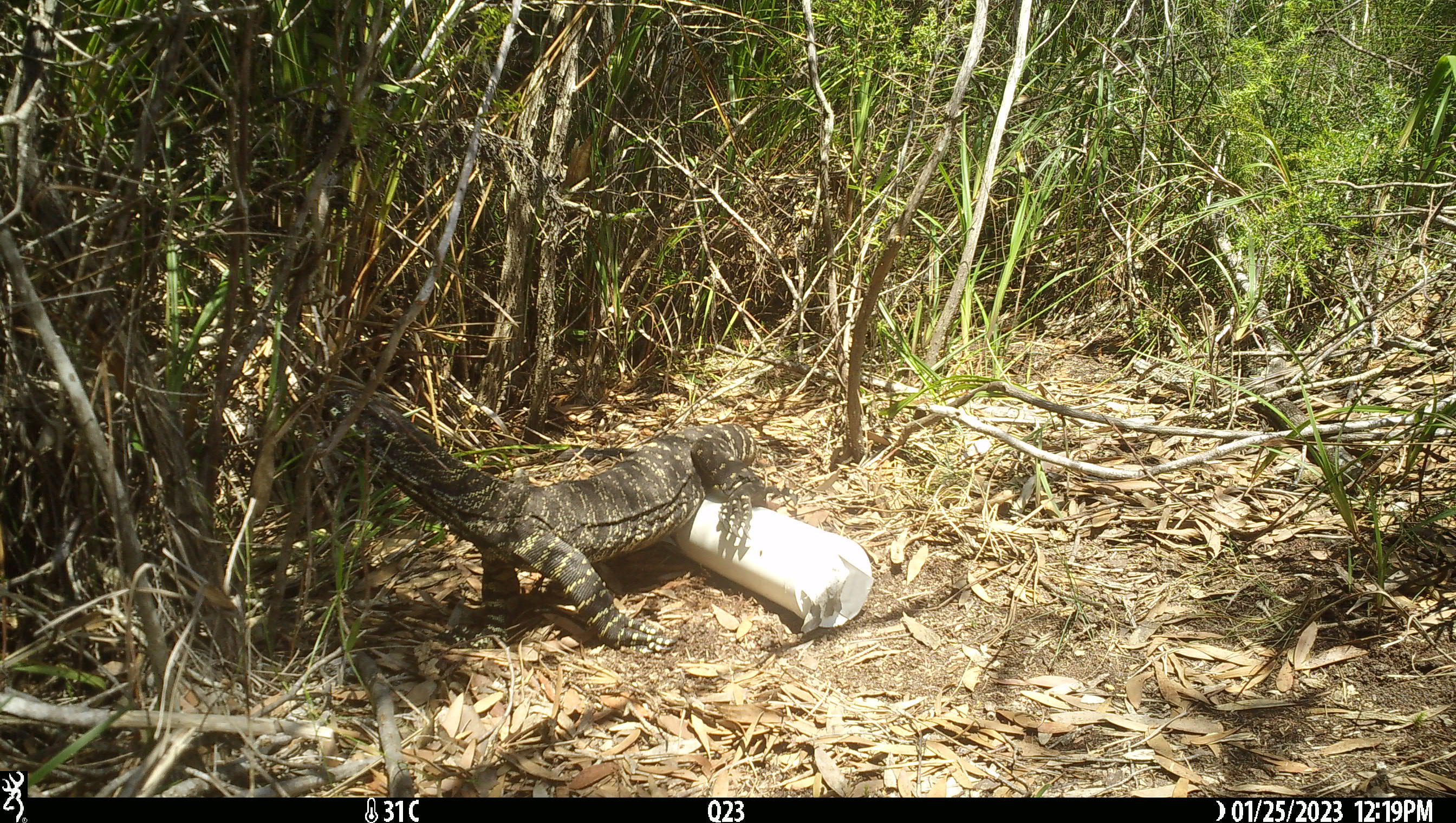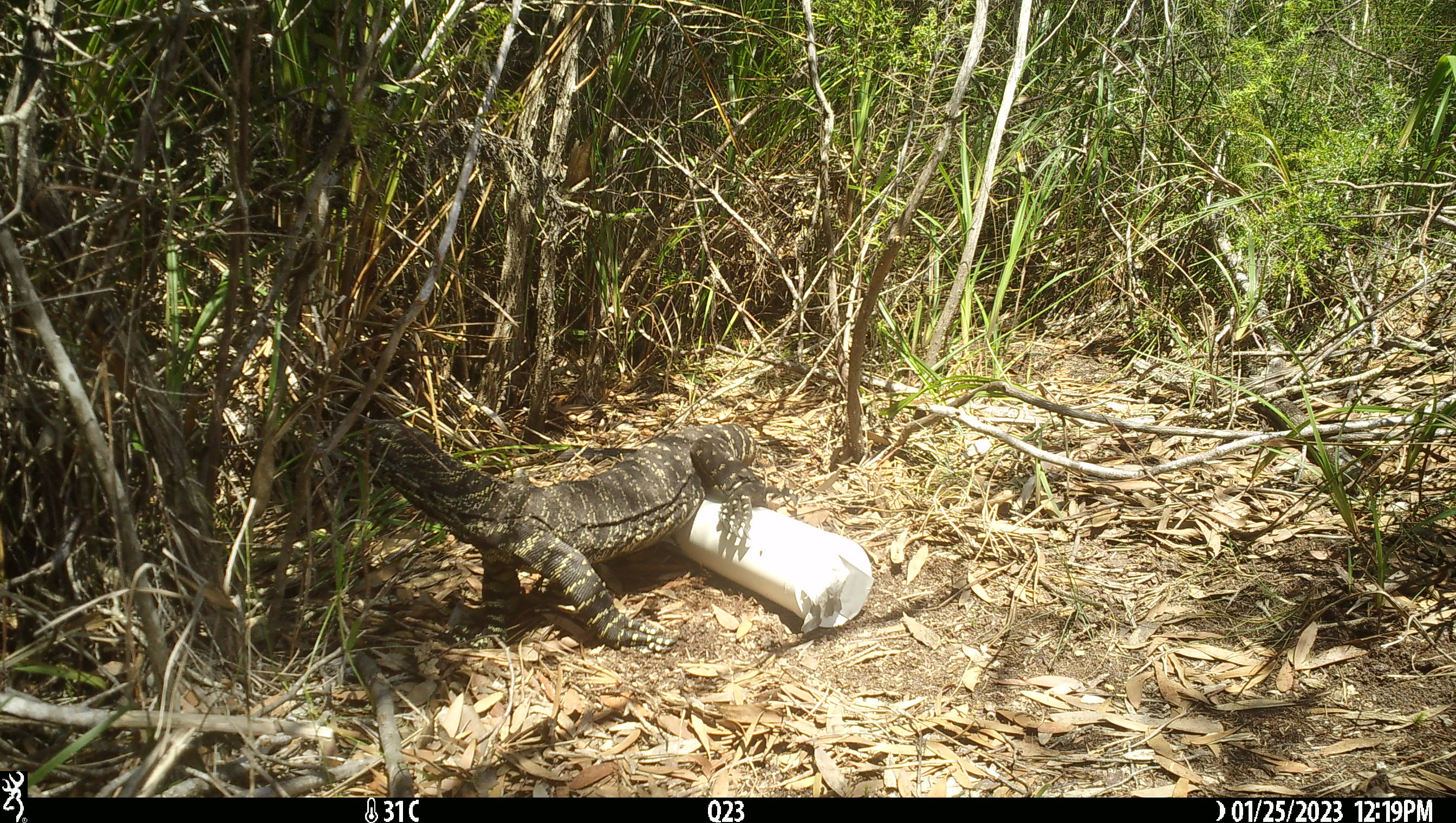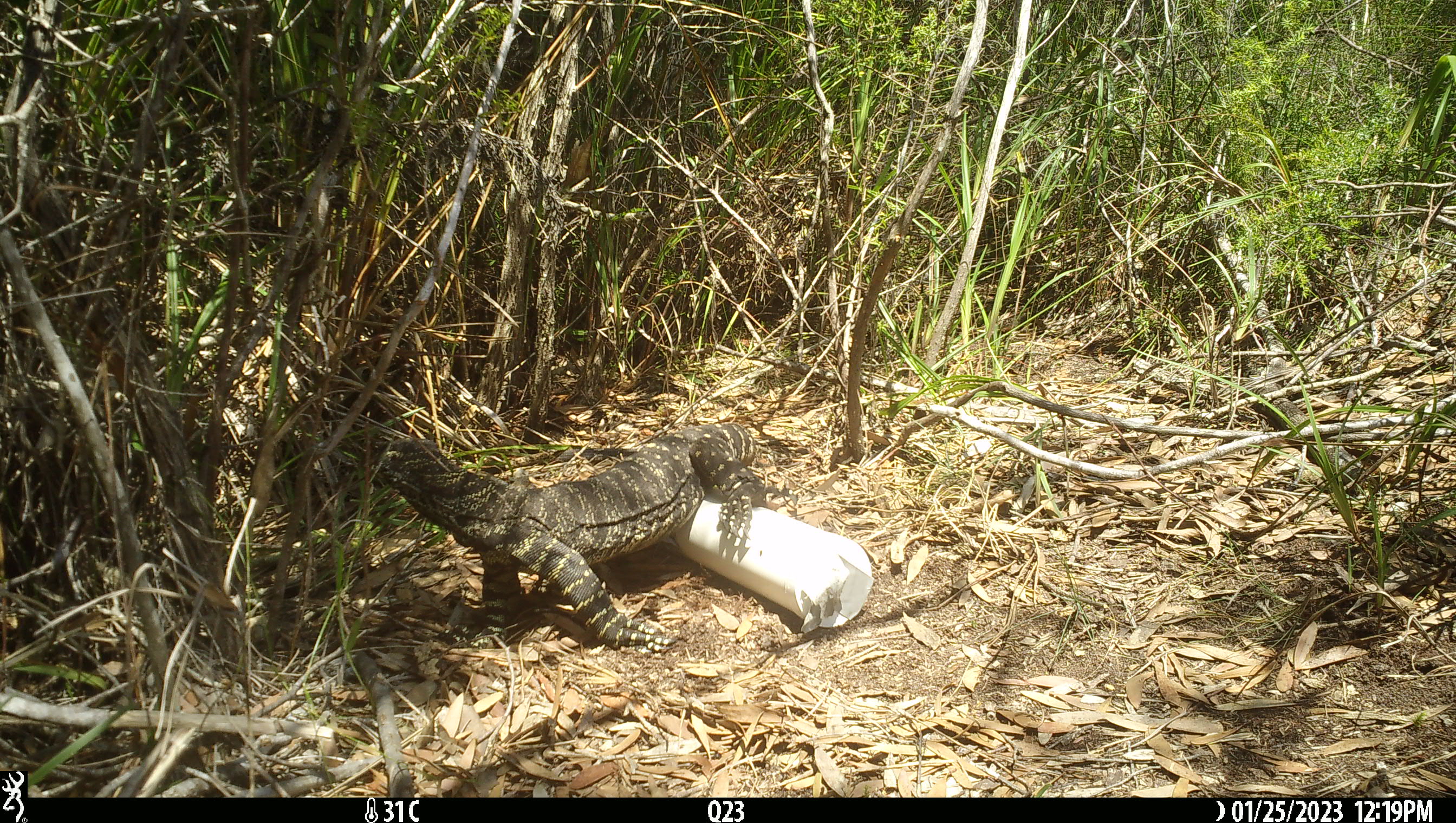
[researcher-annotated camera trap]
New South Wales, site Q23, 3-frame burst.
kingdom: Animalia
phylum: Chordata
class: Reptilia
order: Squamata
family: Varanidae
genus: Varanus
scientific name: Varanus varius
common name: lace monitor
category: goanna